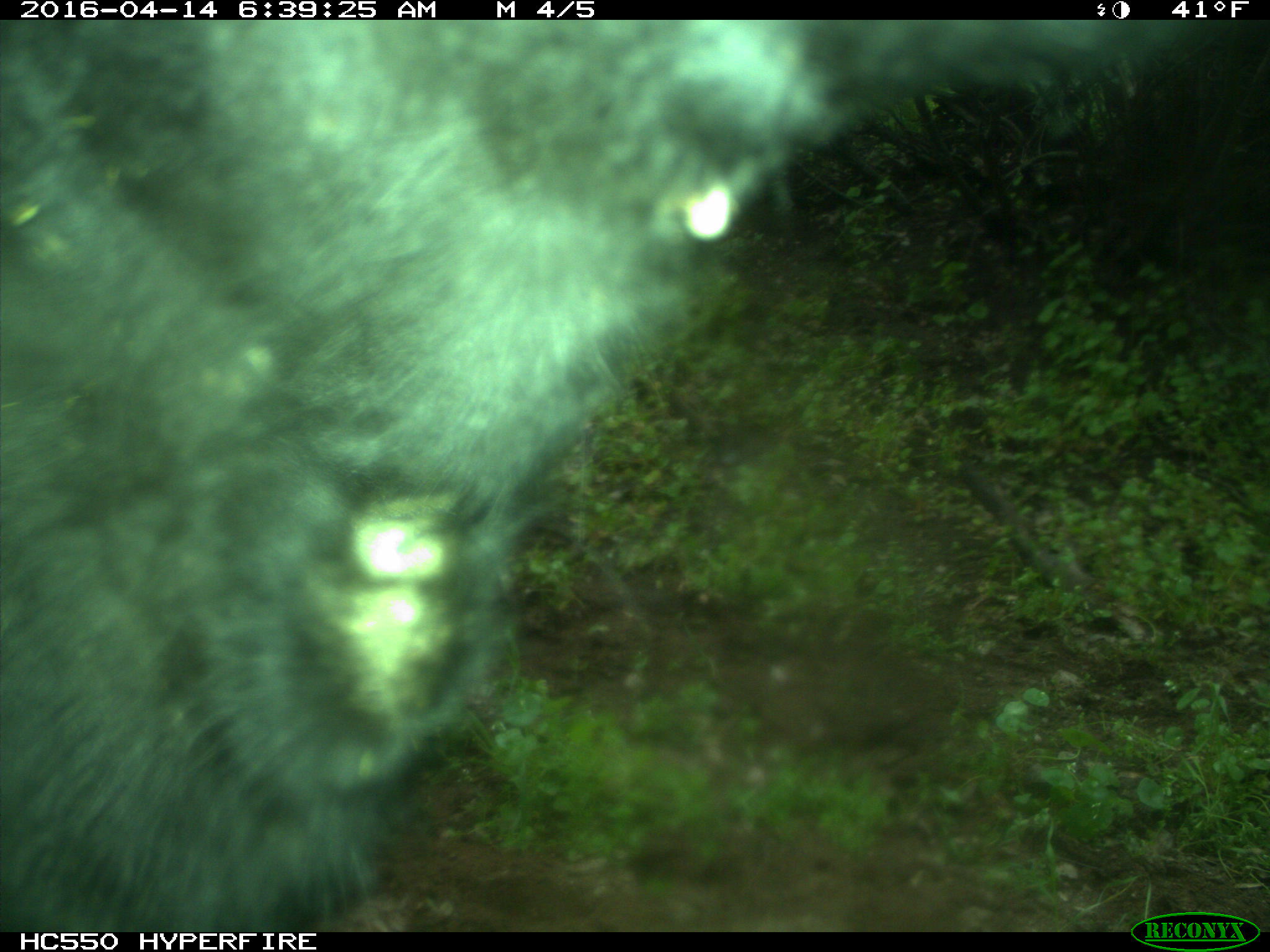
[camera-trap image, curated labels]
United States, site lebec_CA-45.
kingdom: Animalia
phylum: Chordata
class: Mammalia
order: Artiodactyla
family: Bovidae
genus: Bos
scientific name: Bos taurus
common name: domestic cow